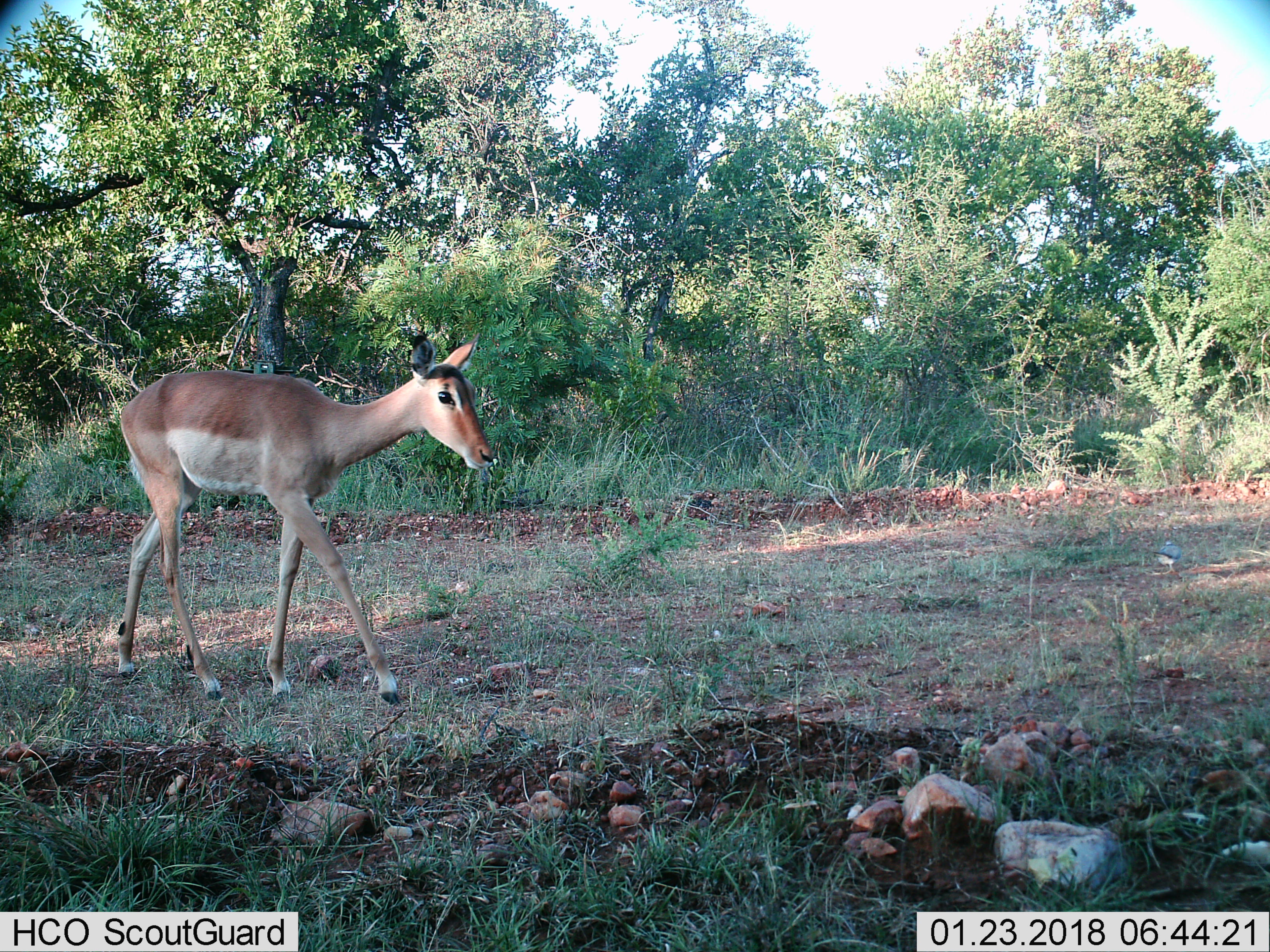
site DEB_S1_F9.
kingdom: Animalia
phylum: Chordata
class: Mammalia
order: Artiodactyla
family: Bovidae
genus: Aepyceros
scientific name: Aepyceros melampus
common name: impala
Impala (Aepyceros melampus), count 1. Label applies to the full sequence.